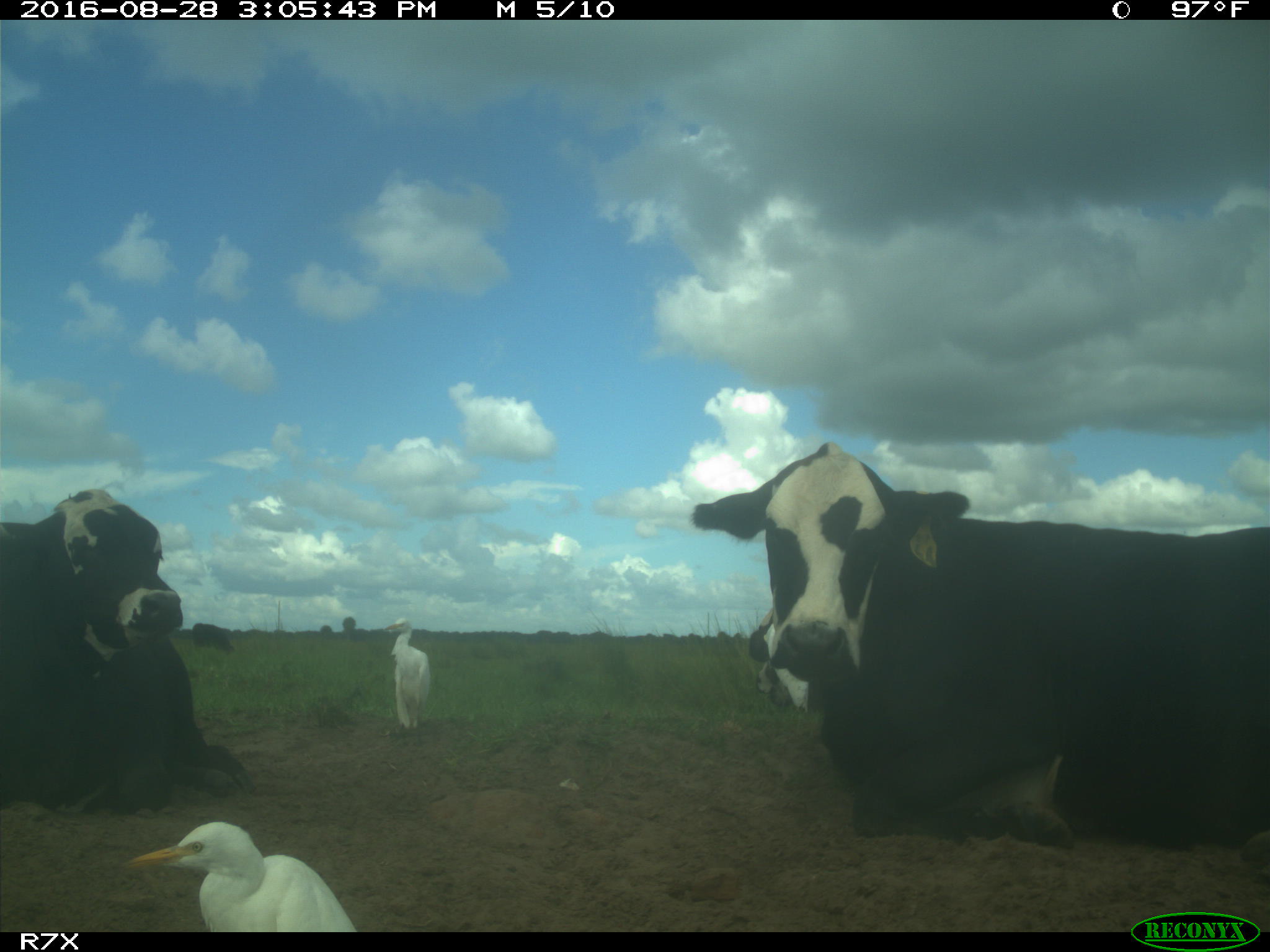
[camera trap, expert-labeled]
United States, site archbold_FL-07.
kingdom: Animalia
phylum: Chordata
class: Mammalia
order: Artiodactyla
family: Bovidae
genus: Bos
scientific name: Bos taurus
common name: domestic cow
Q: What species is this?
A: Bos taurus (domestic cow).